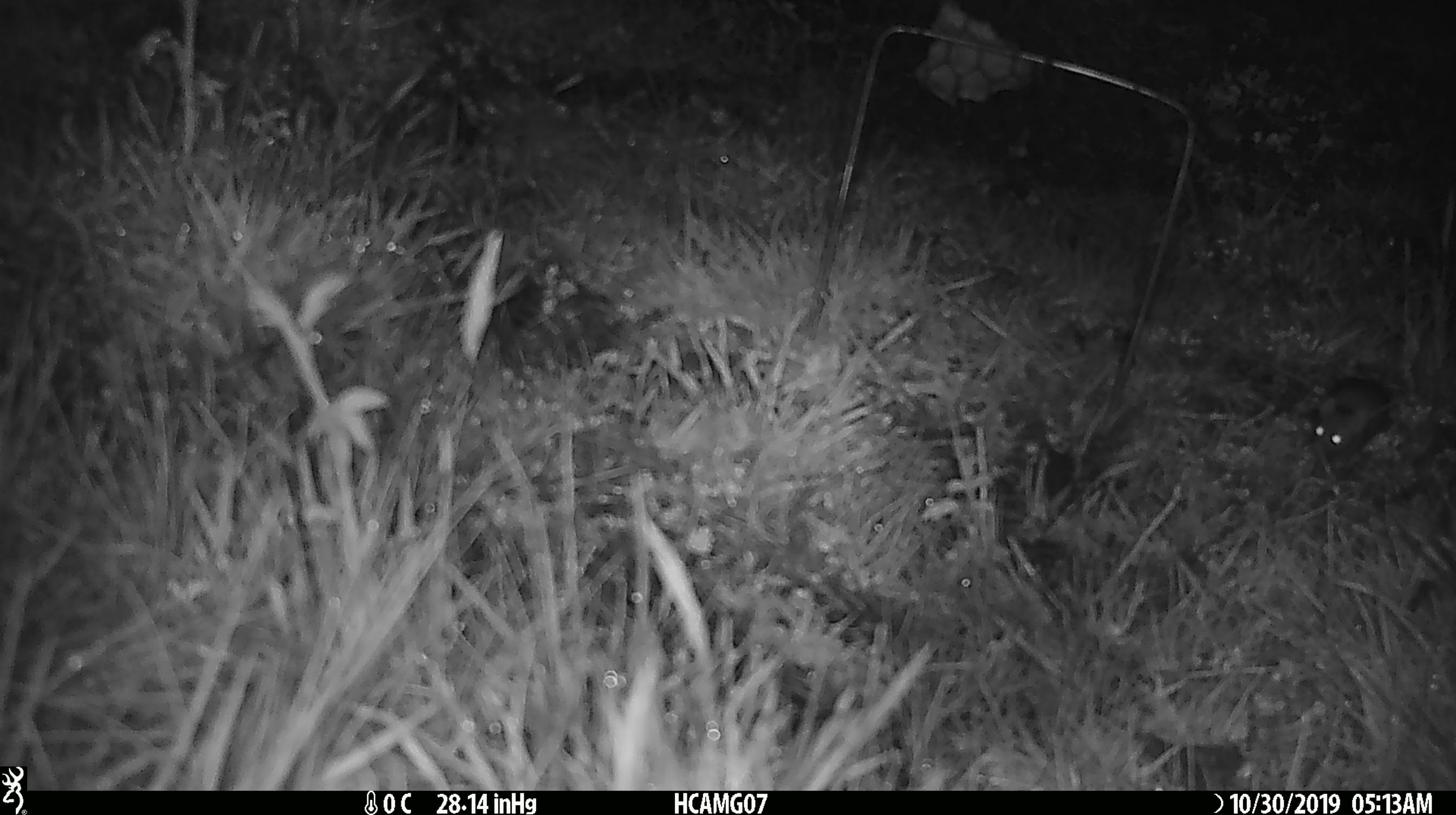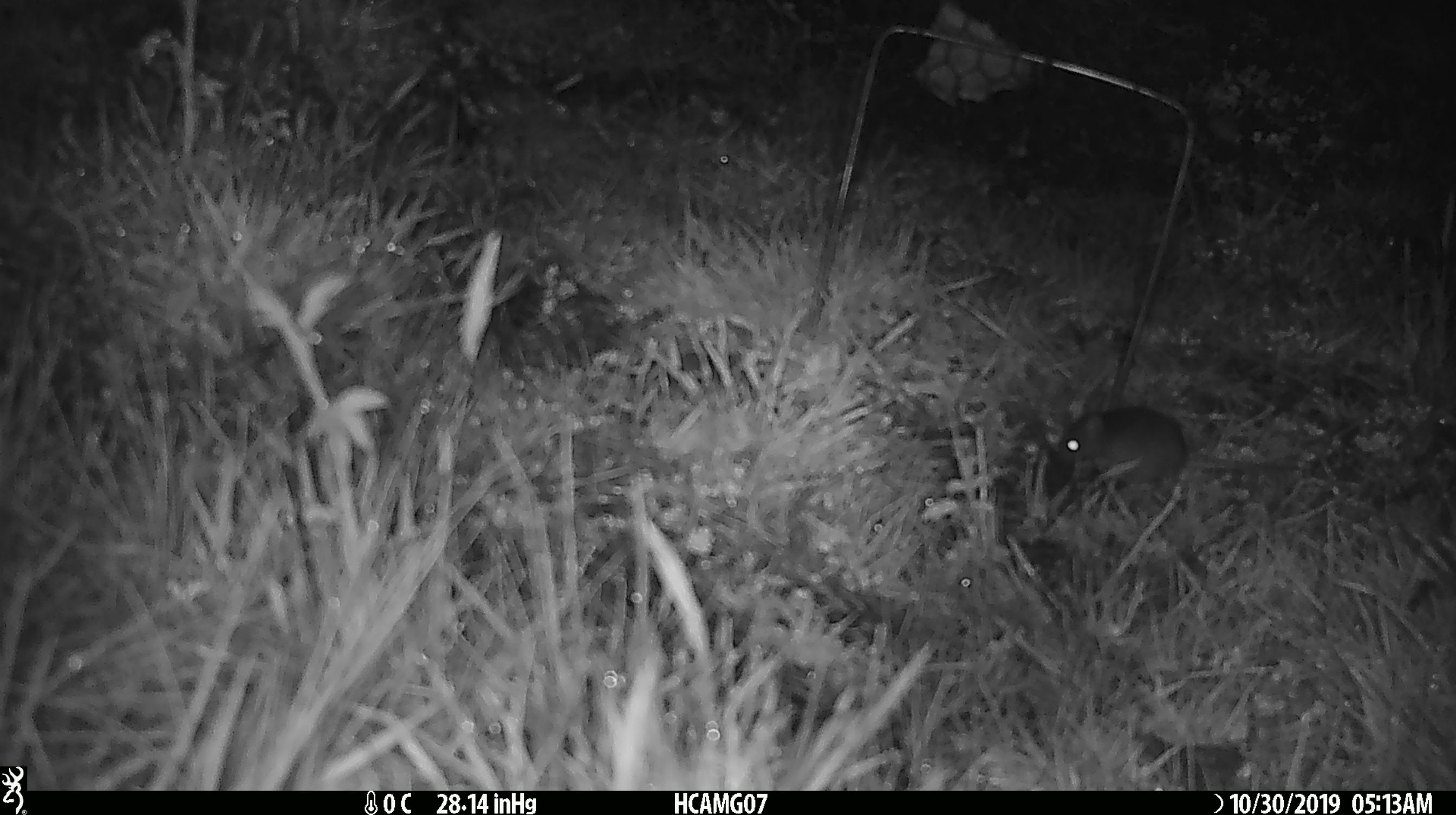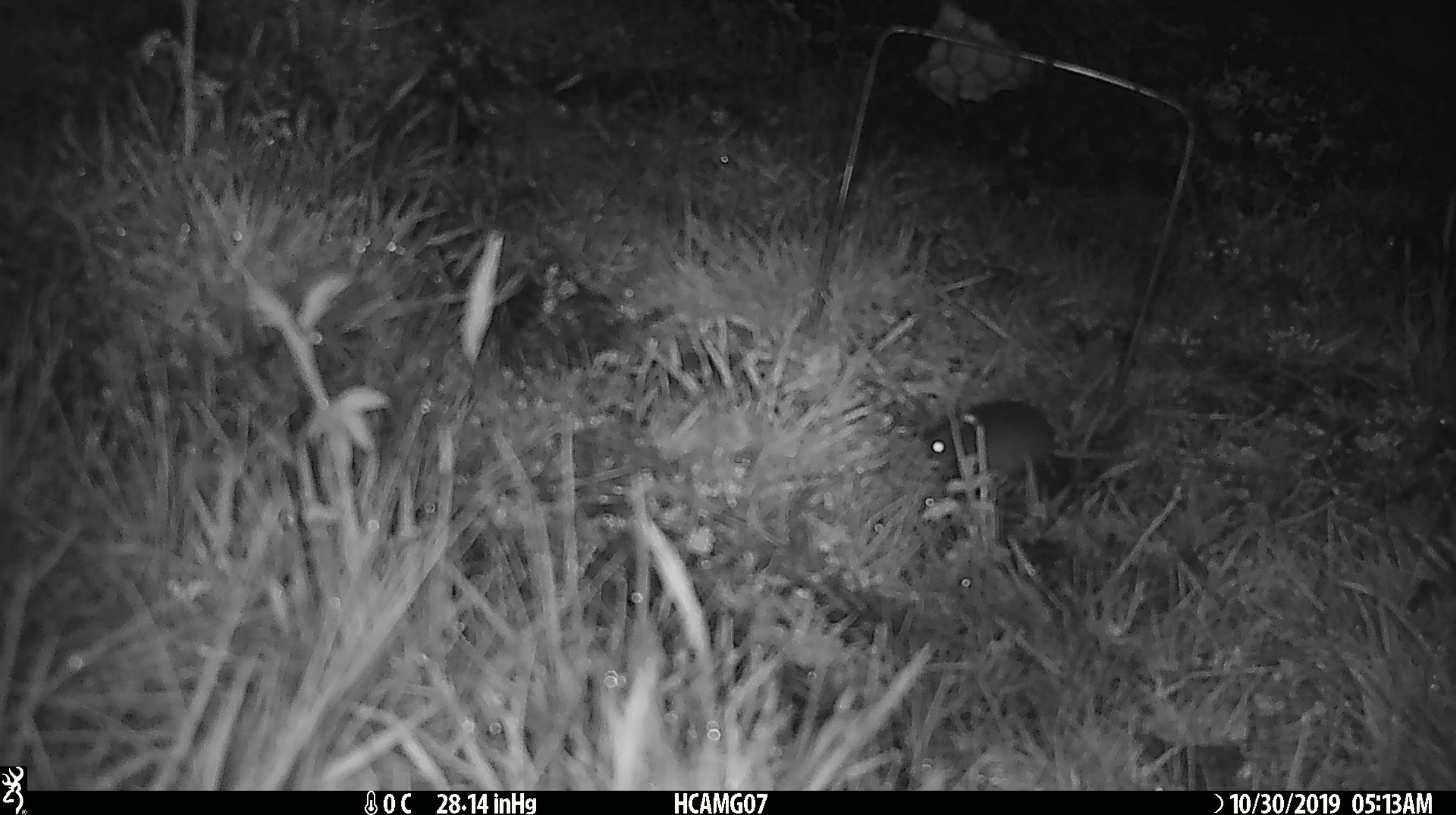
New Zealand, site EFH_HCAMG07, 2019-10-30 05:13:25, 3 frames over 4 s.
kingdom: Animalia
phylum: Chordata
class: Mammalia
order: Rodentia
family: Muridae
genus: Mus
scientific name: Mus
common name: mouse